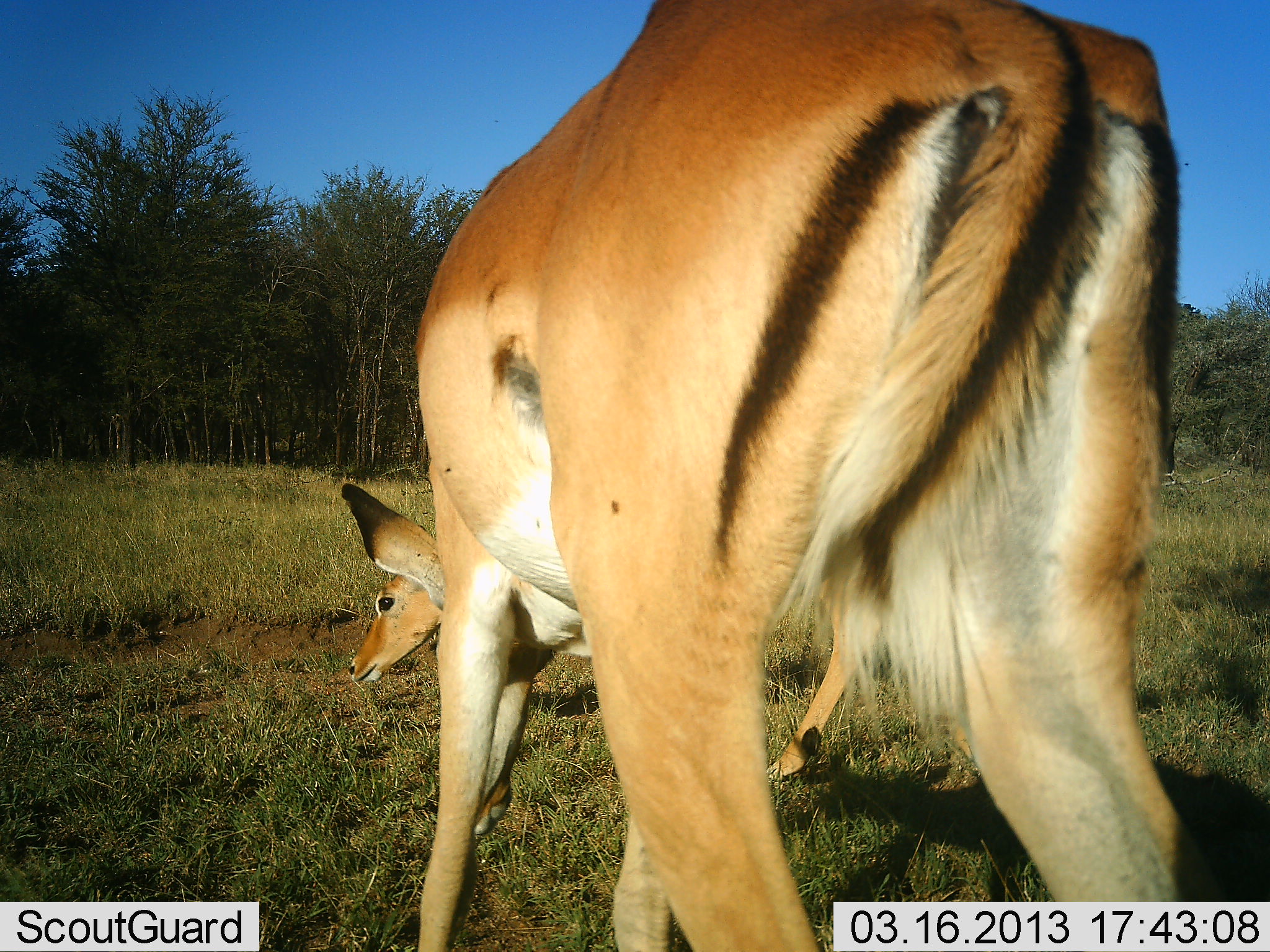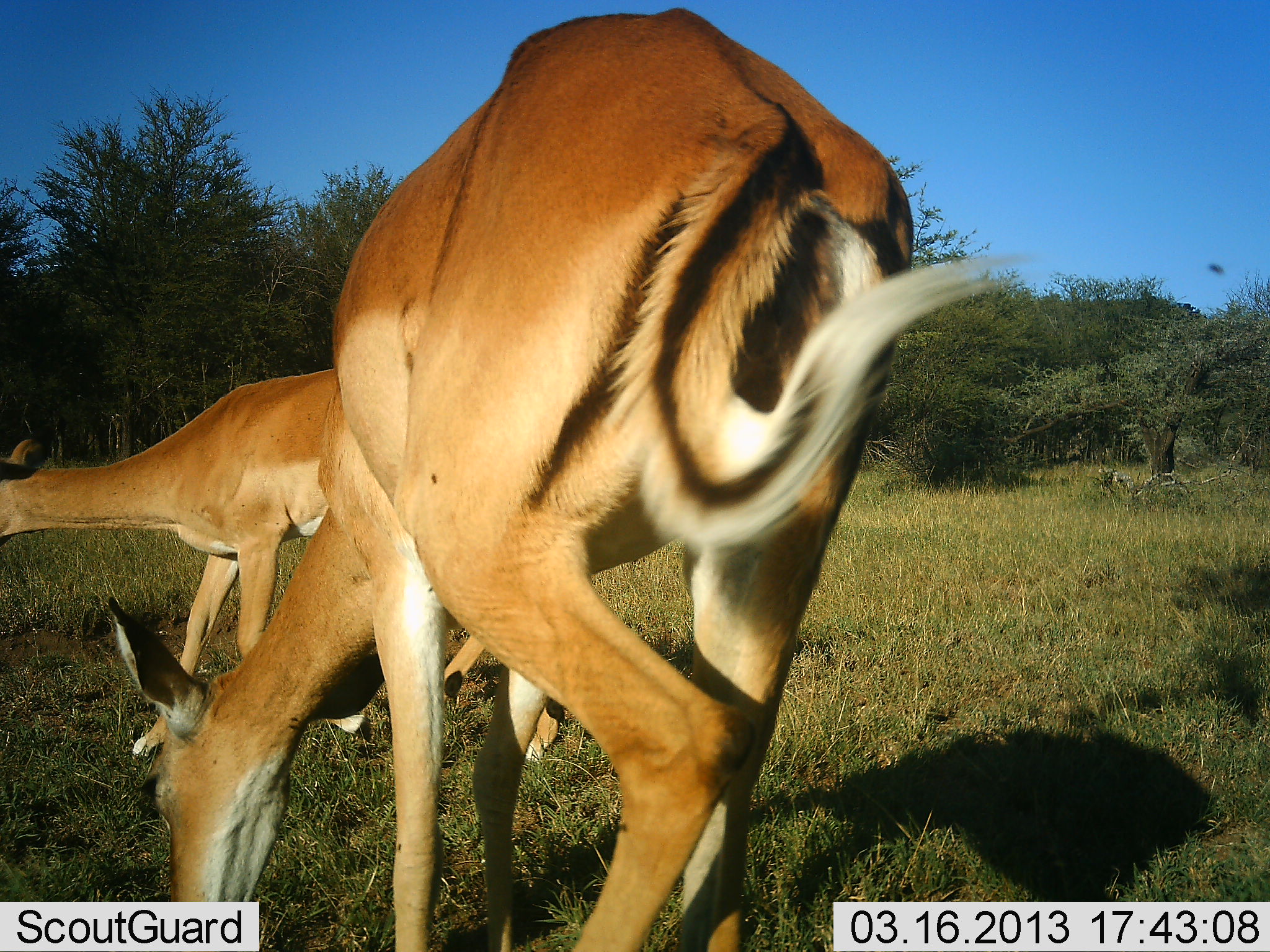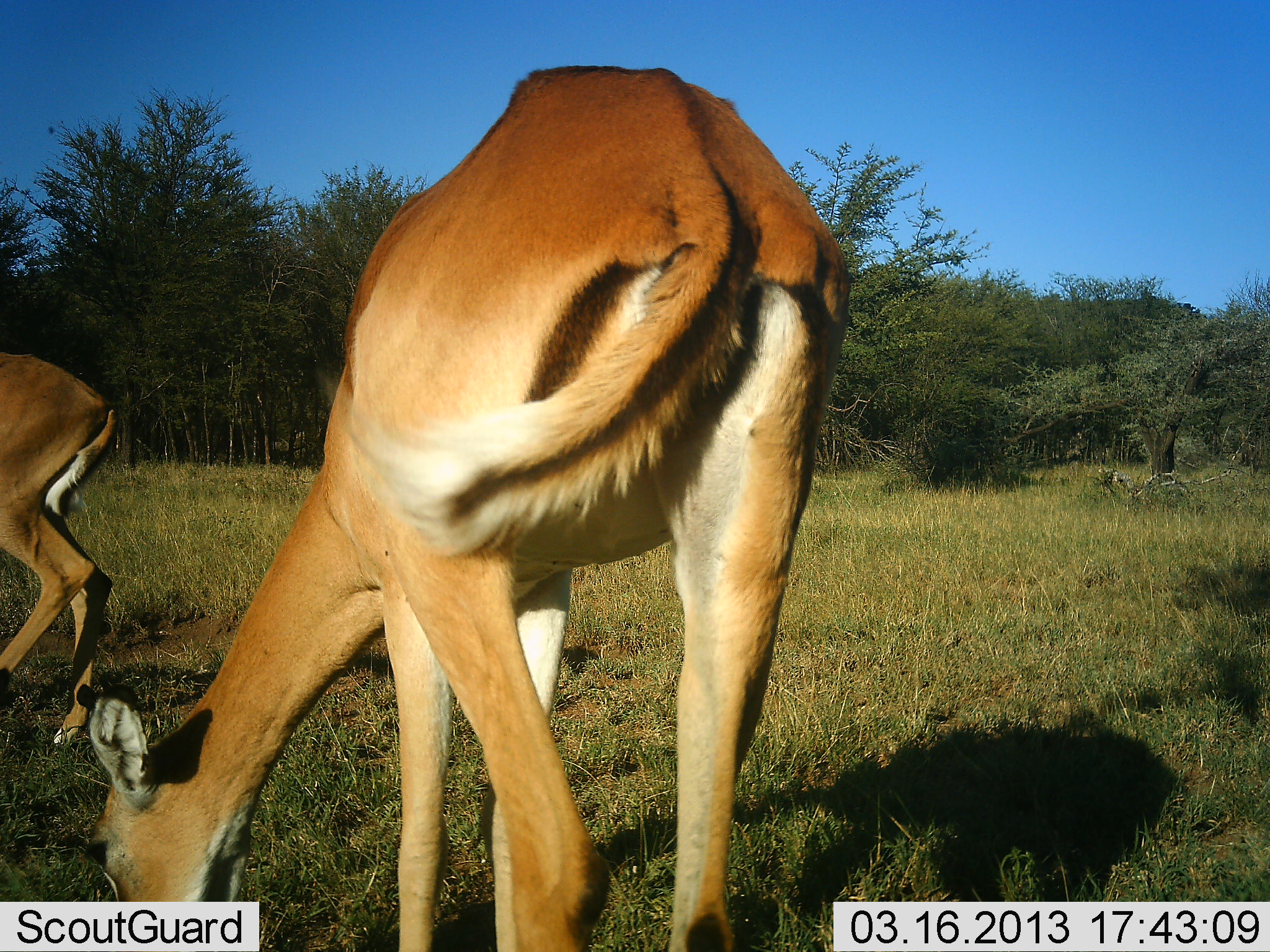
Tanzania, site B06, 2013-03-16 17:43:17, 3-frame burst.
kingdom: Animalia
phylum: Chordata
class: Mammalia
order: Artiodactyla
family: Bovidae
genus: Aepyceros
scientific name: Aepyceros melampus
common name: impala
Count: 2.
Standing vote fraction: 20%.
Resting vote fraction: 0%.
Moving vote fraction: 35%.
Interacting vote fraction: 0%.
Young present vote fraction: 0%.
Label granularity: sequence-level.